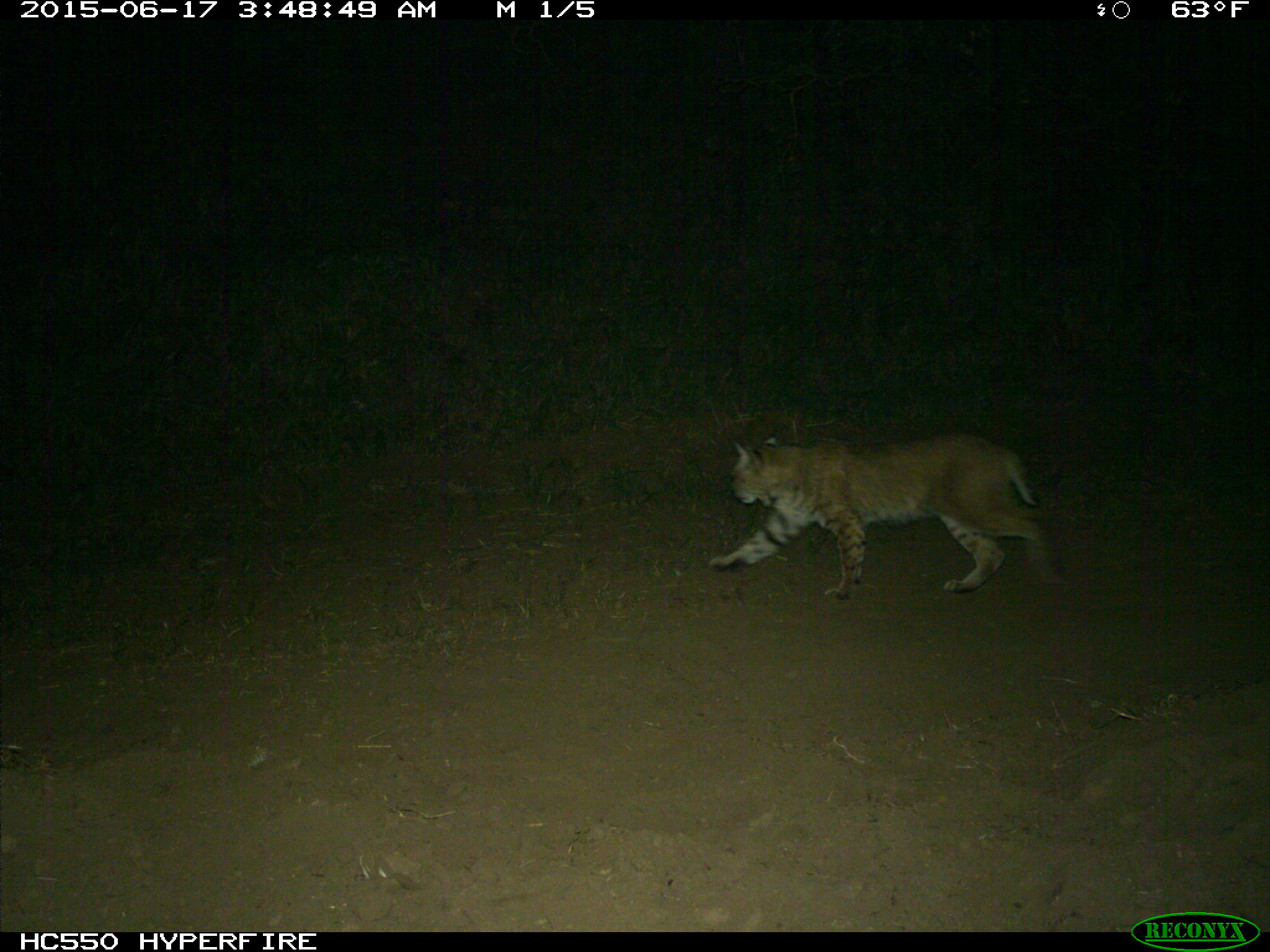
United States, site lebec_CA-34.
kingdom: Animalia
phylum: Chordata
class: Mammalia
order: Carnivora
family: Felidae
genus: Lynx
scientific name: Lynx rufus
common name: bobcat